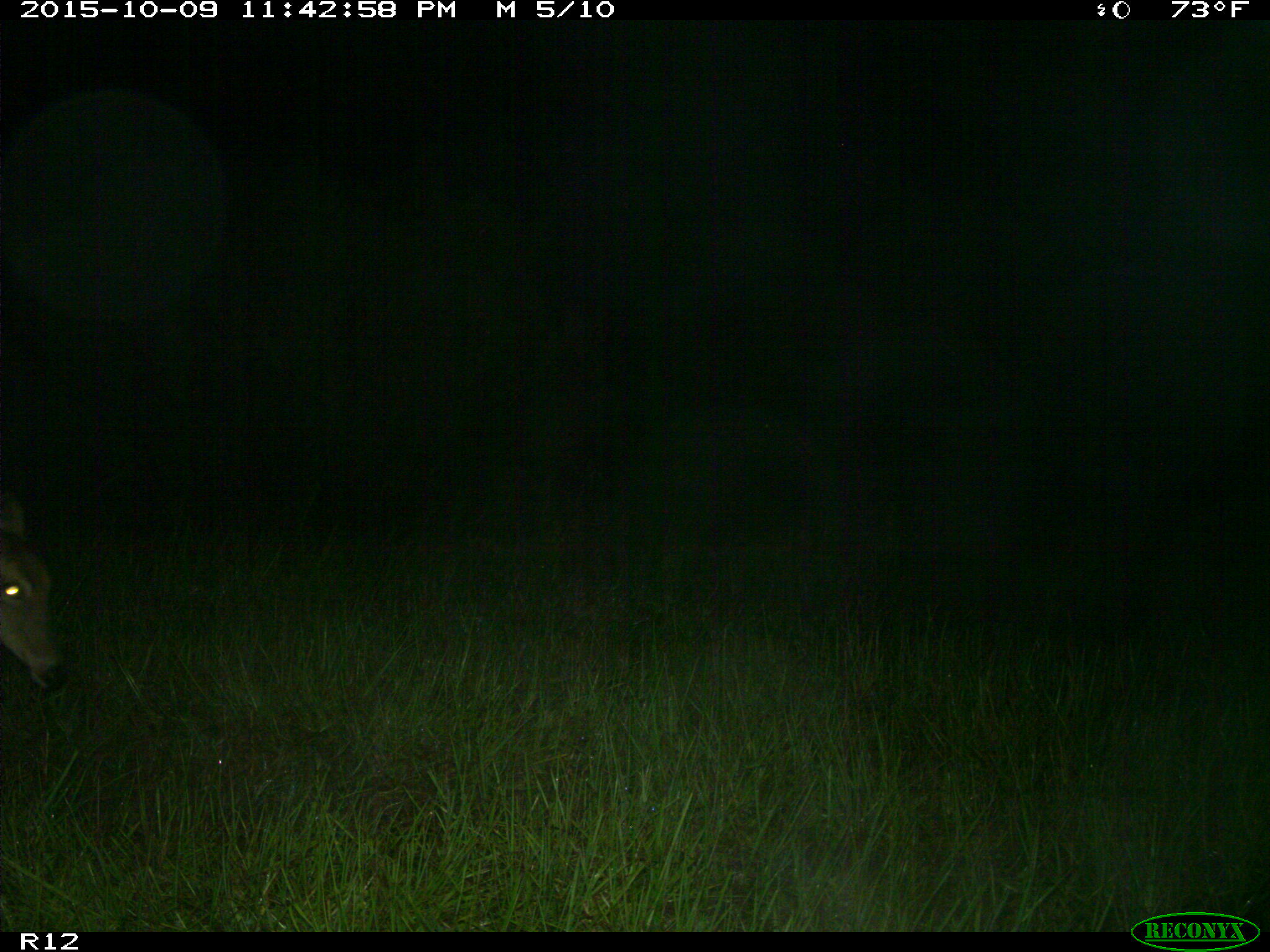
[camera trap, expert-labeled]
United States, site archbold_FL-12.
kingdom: Animalia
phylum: Chordata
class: Mammalia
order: Artiodactyla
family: Cervidae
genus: Odocoileus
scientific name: Odocoileus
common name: deer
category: unidentified deer